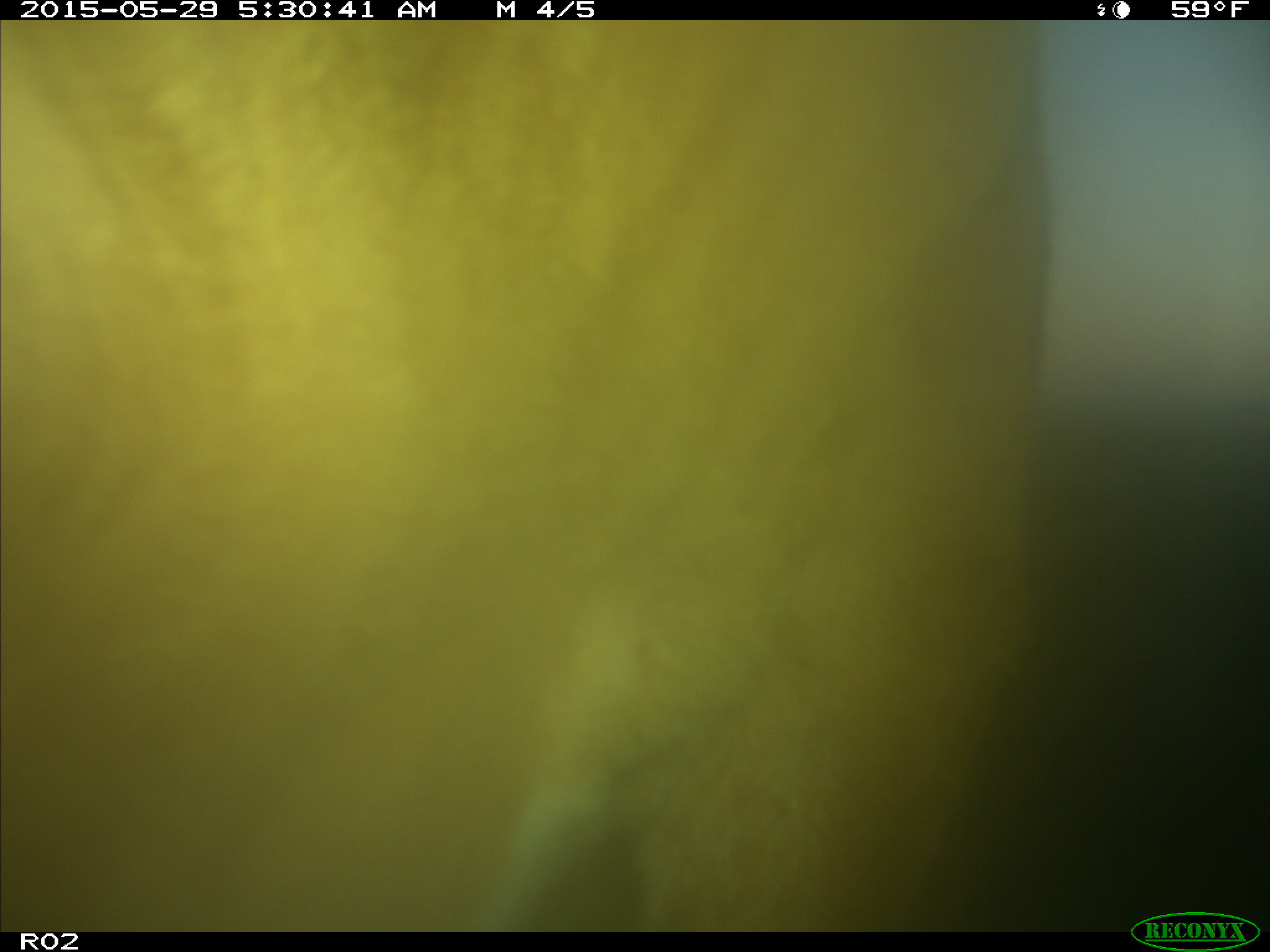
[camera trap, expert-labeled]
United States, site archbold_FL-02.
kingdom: Animalia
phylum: Chordata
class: Mammalia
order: Artiodactyla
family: Bovidae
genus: Bos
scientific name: Bos taurus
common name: domestic cow